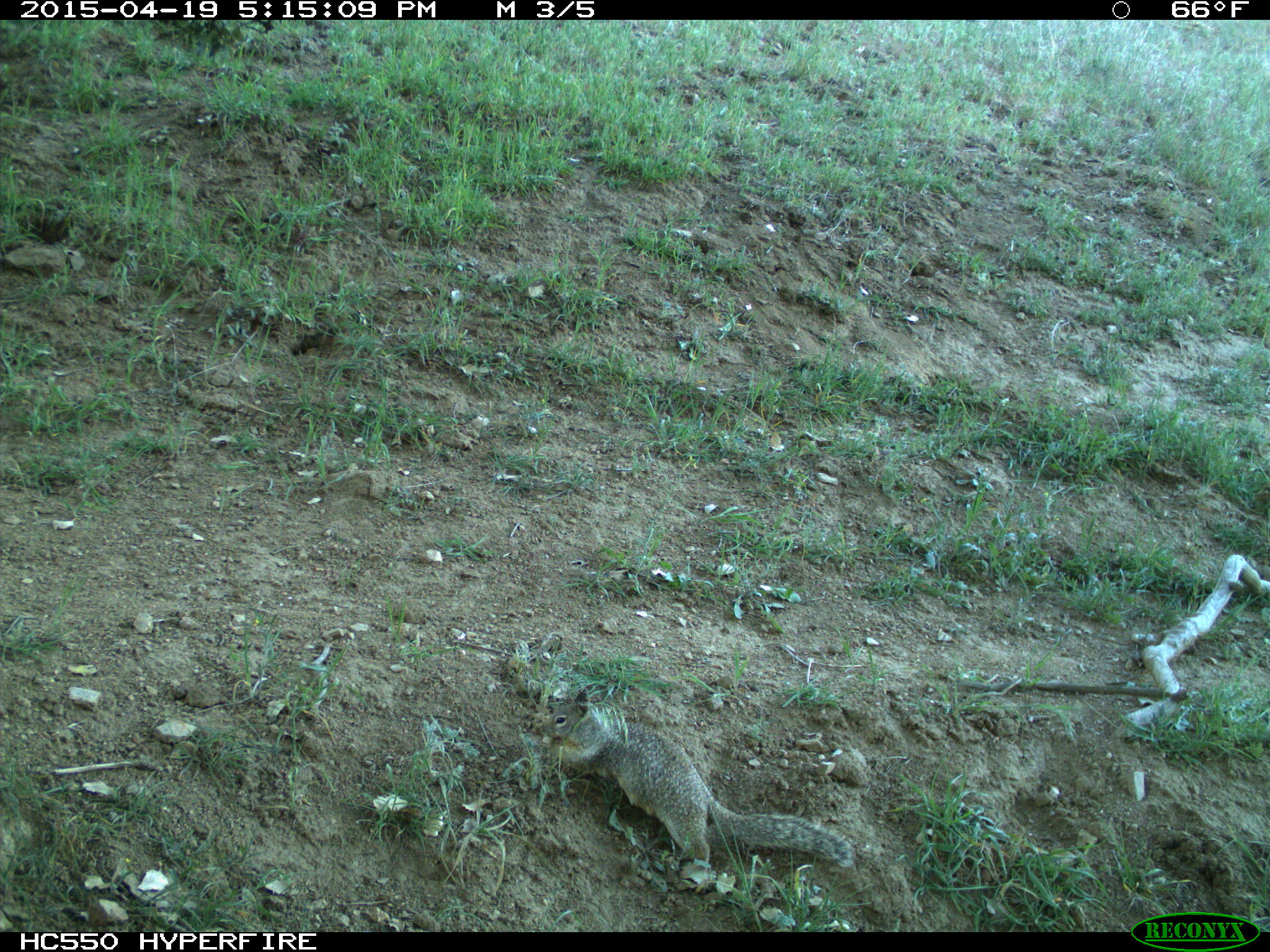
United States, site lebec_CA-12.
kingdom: Animalia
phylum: Chordata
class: Mammalia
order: Rodentia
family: Sciuridae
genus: Otospermophilus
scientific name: Otospermophilus beecheyi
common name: california ground squirrel